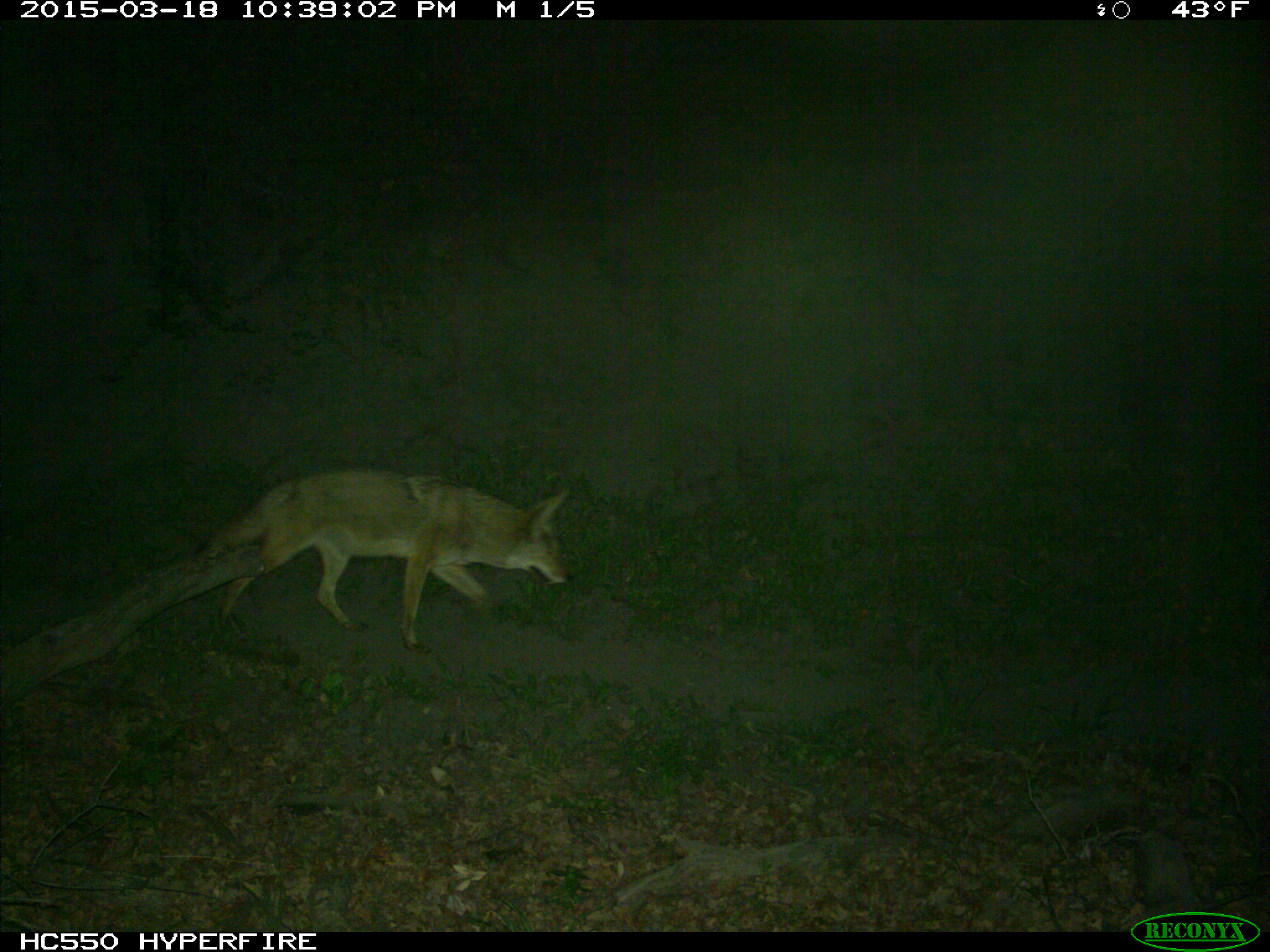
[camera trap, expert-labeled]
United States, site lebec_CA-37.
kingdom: Animalia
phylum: Chordata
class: Mammalia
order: Carnivora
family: Canidae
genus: Canis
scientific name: Canis latrans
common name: coyote